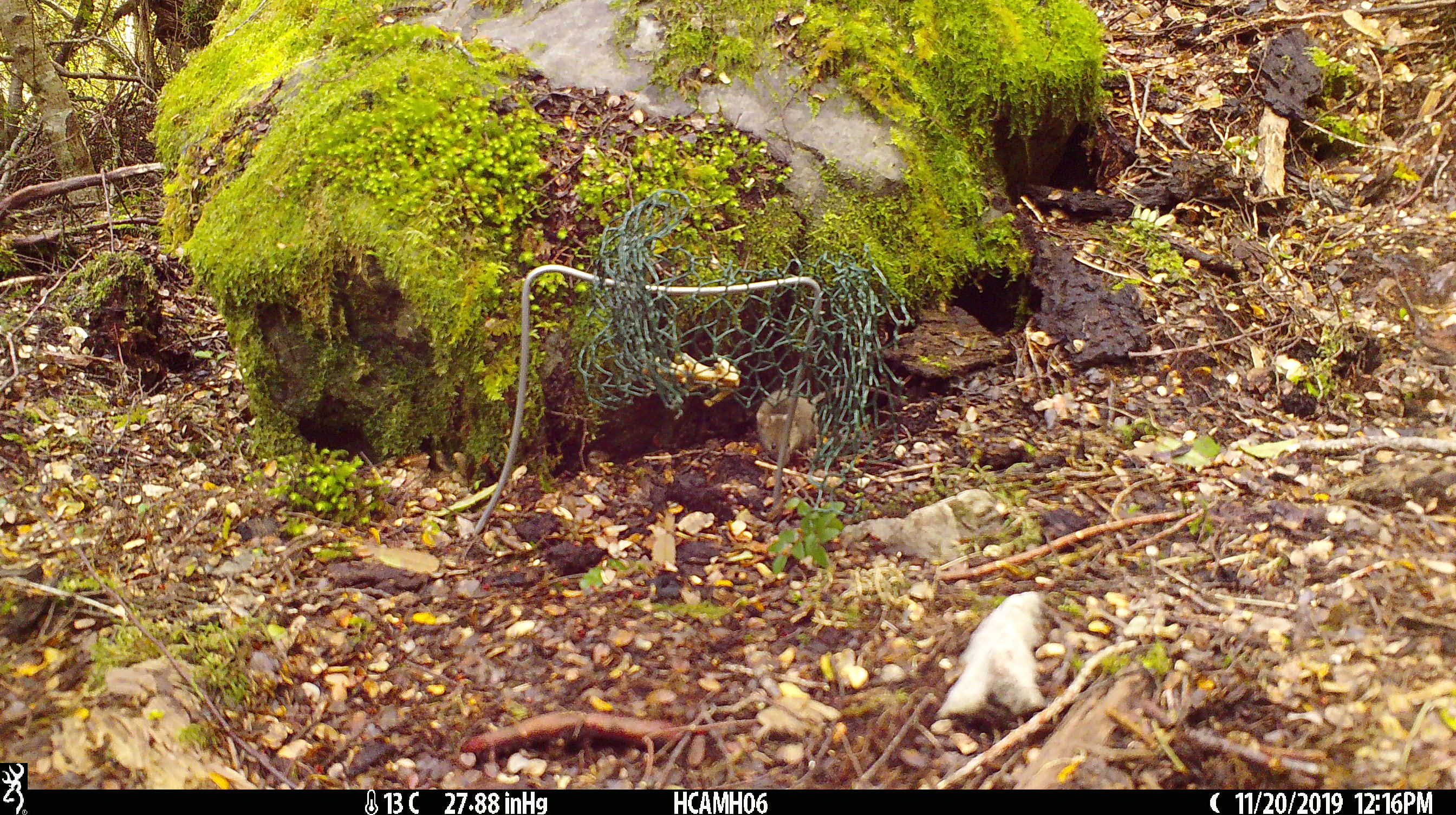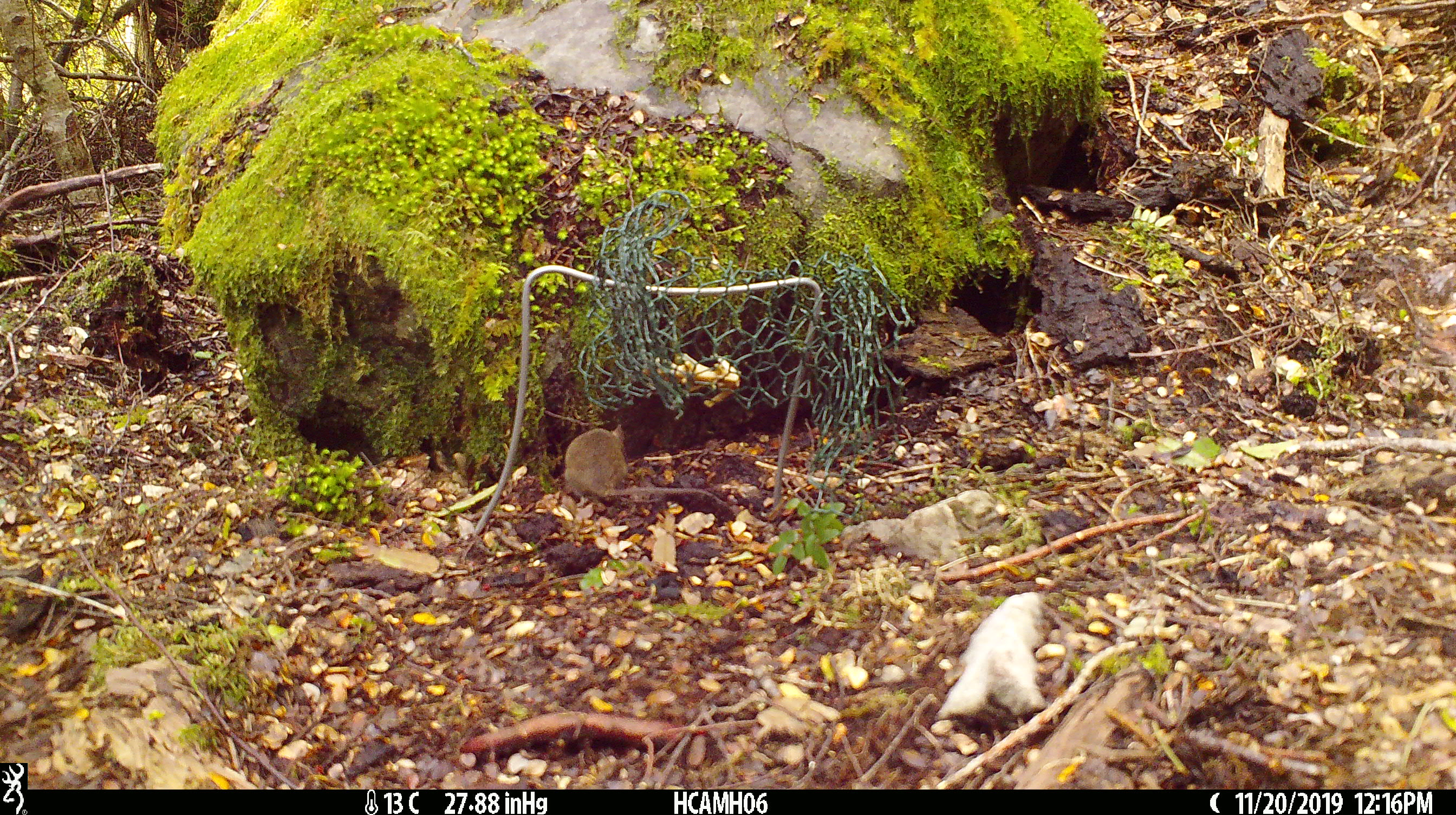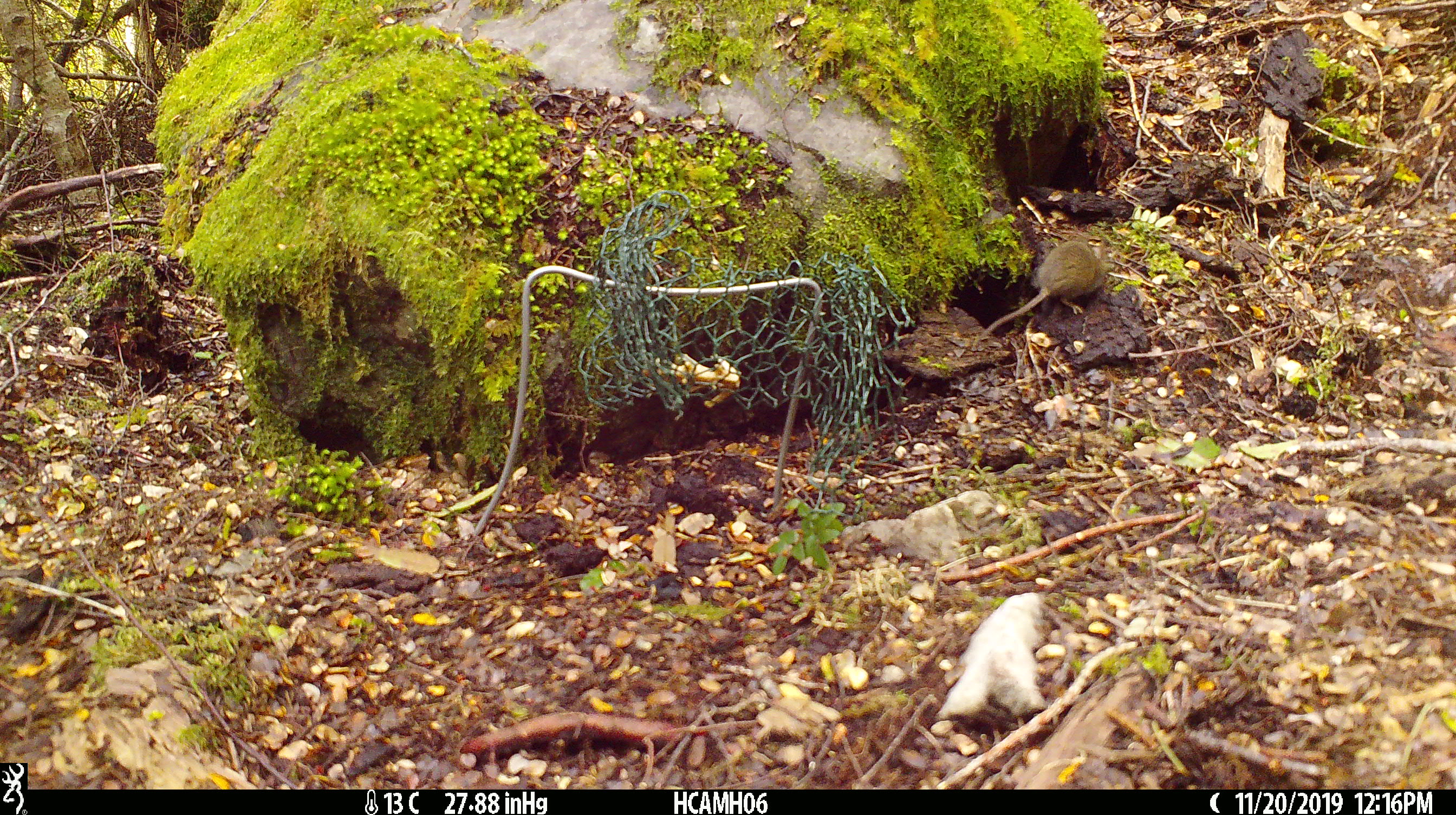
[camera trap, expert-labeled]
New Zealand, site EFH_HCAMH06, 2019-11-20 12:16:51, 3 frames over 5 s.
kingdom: Animalia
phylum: Chordata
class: Mammalia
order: Rodentia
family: Muridae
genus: Mus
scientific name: Mus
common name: mouse